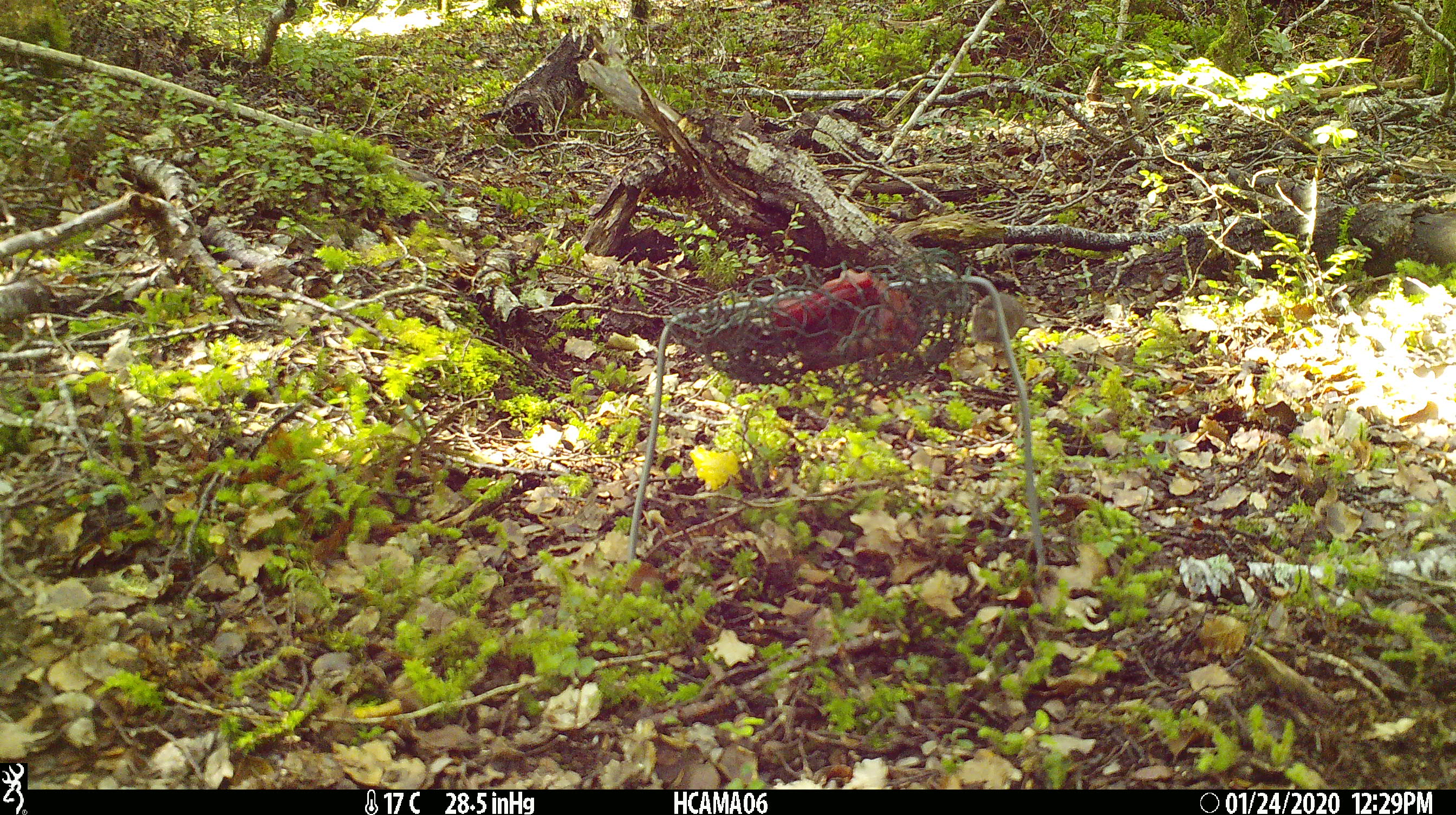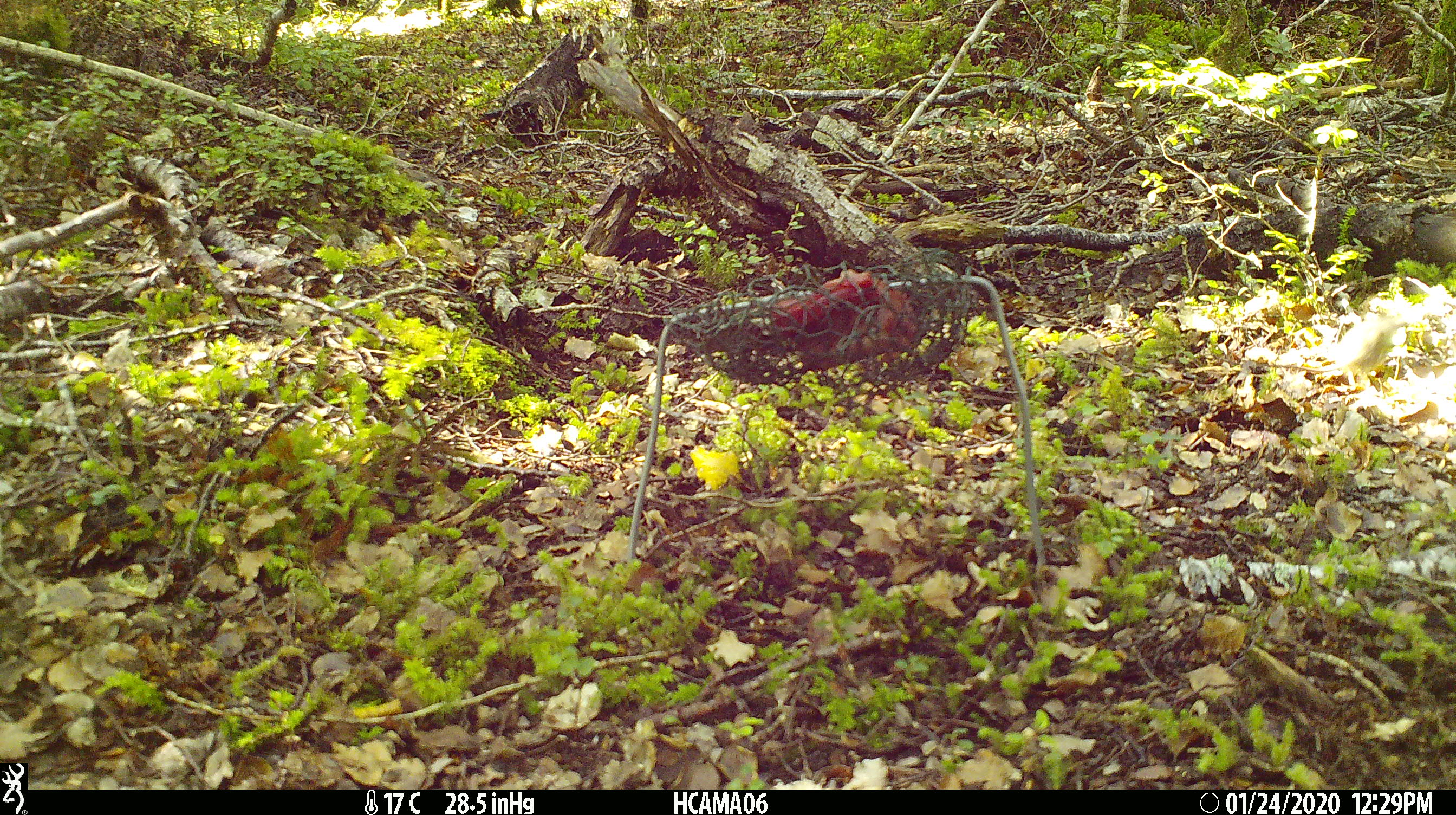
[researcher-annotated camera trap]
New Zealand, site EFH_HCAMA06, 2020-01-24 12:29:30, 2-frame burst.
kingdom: Animalia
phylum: Chordata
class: Mammalia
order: Rodentia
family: Muridae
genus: Mus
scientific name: Mus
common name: mouse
Mouse (Mus).